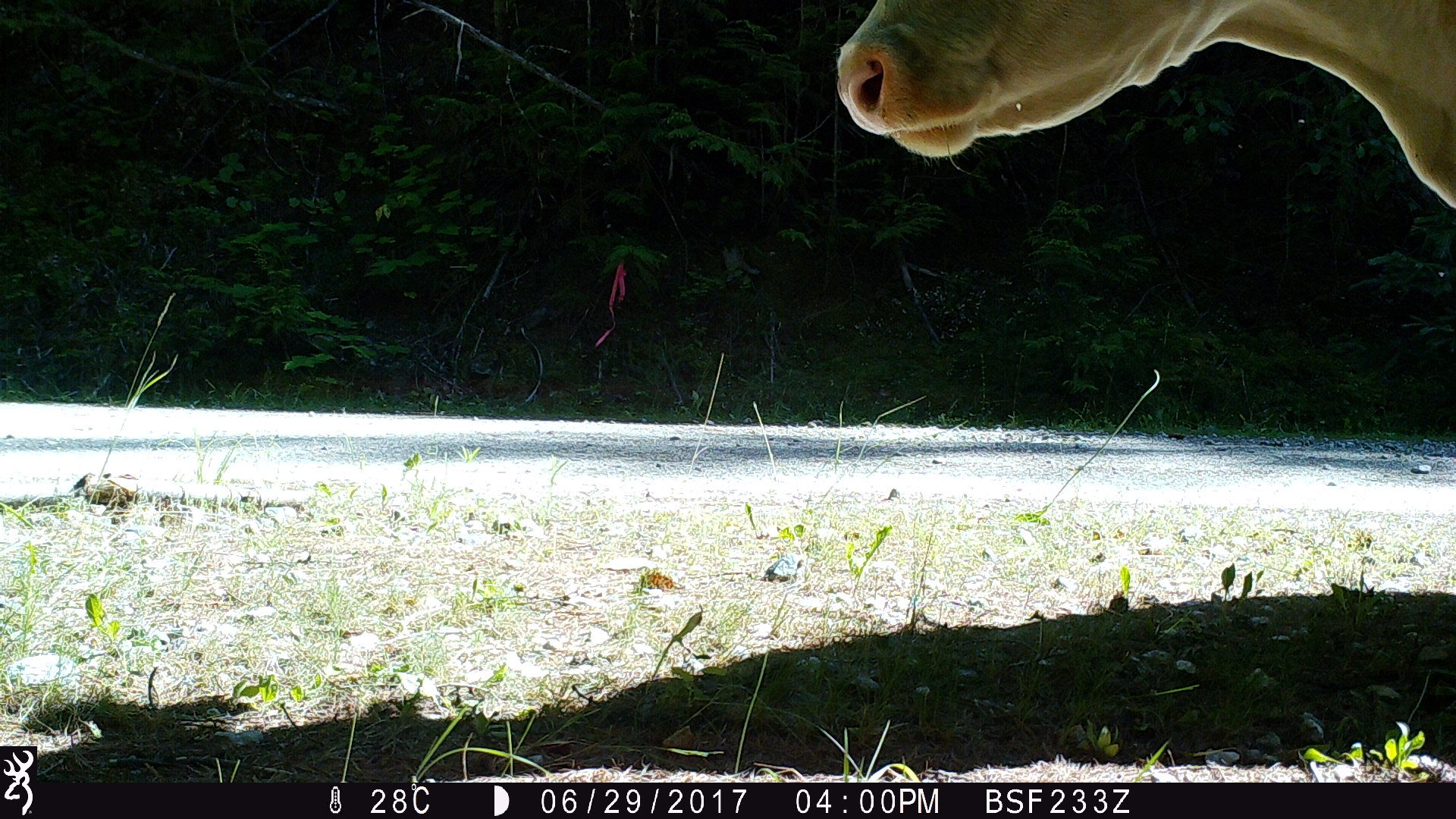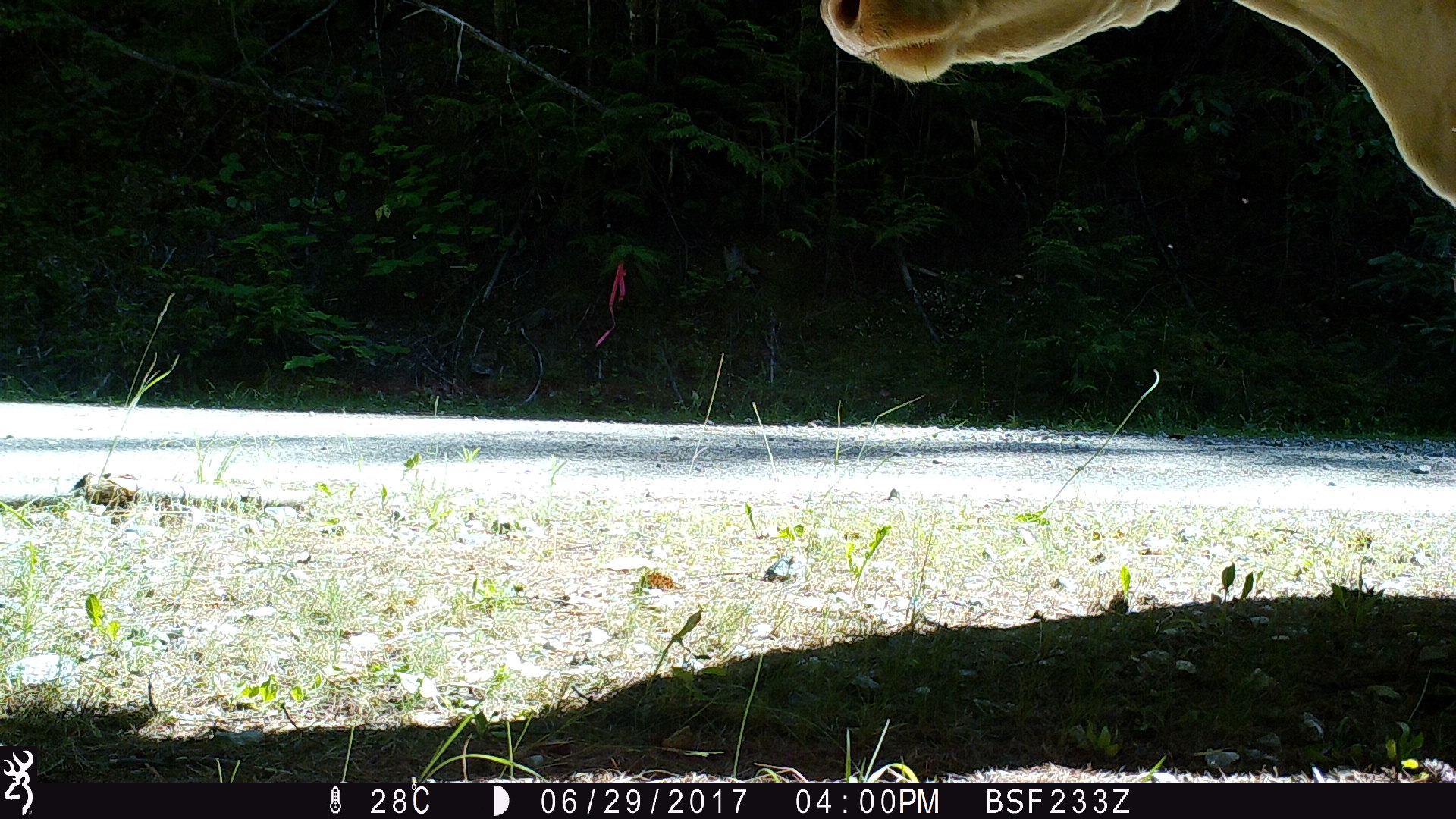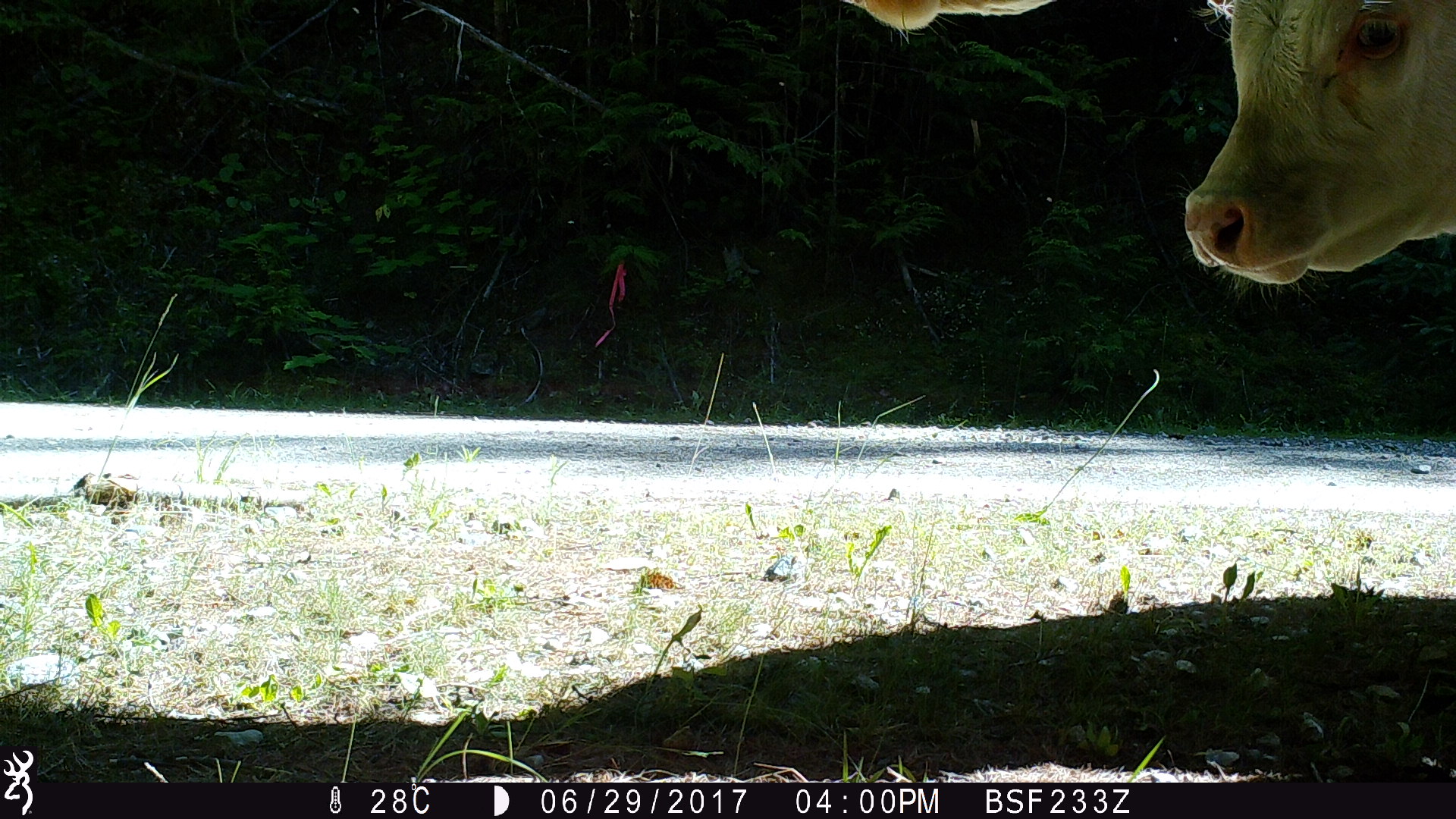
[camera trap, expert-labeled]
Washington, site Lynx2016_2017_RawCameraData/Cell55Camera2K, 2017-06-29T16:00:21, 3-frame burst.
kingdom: Animalia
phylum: Chordata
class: Mammalia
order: Artiodactyla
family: Bovidae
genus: Bos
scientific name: Bos taurus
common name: domestic cattle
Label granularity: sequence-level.